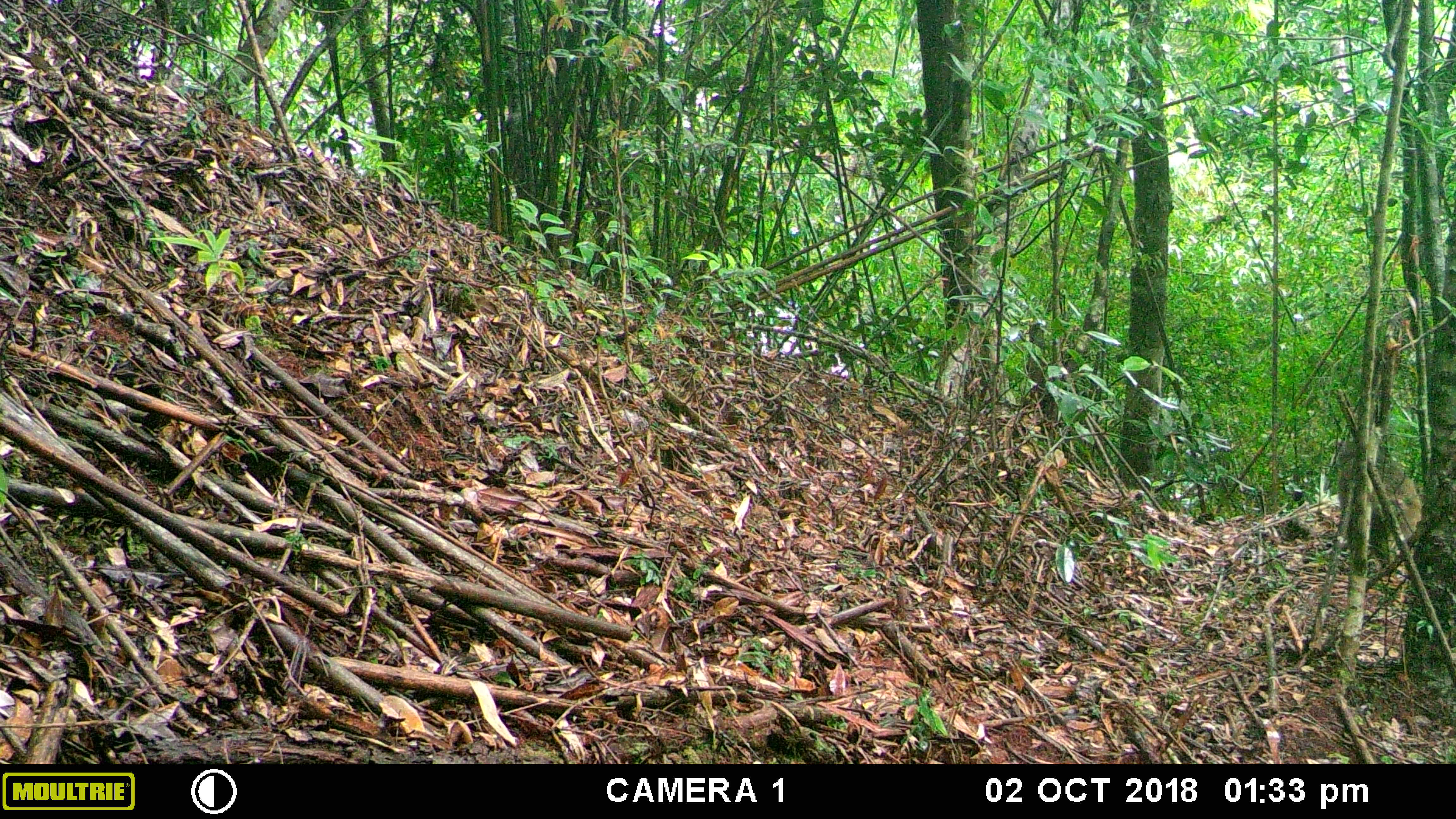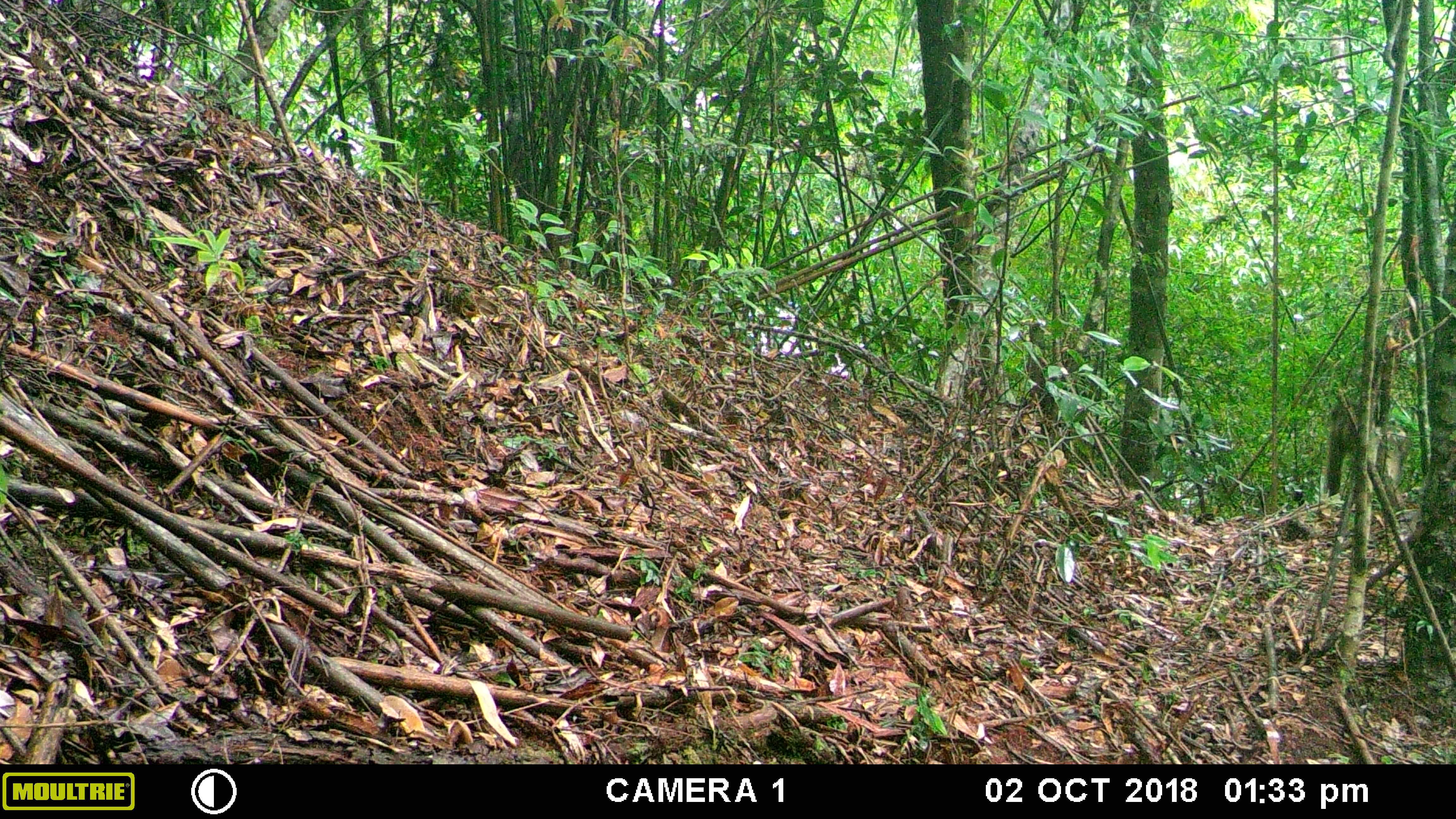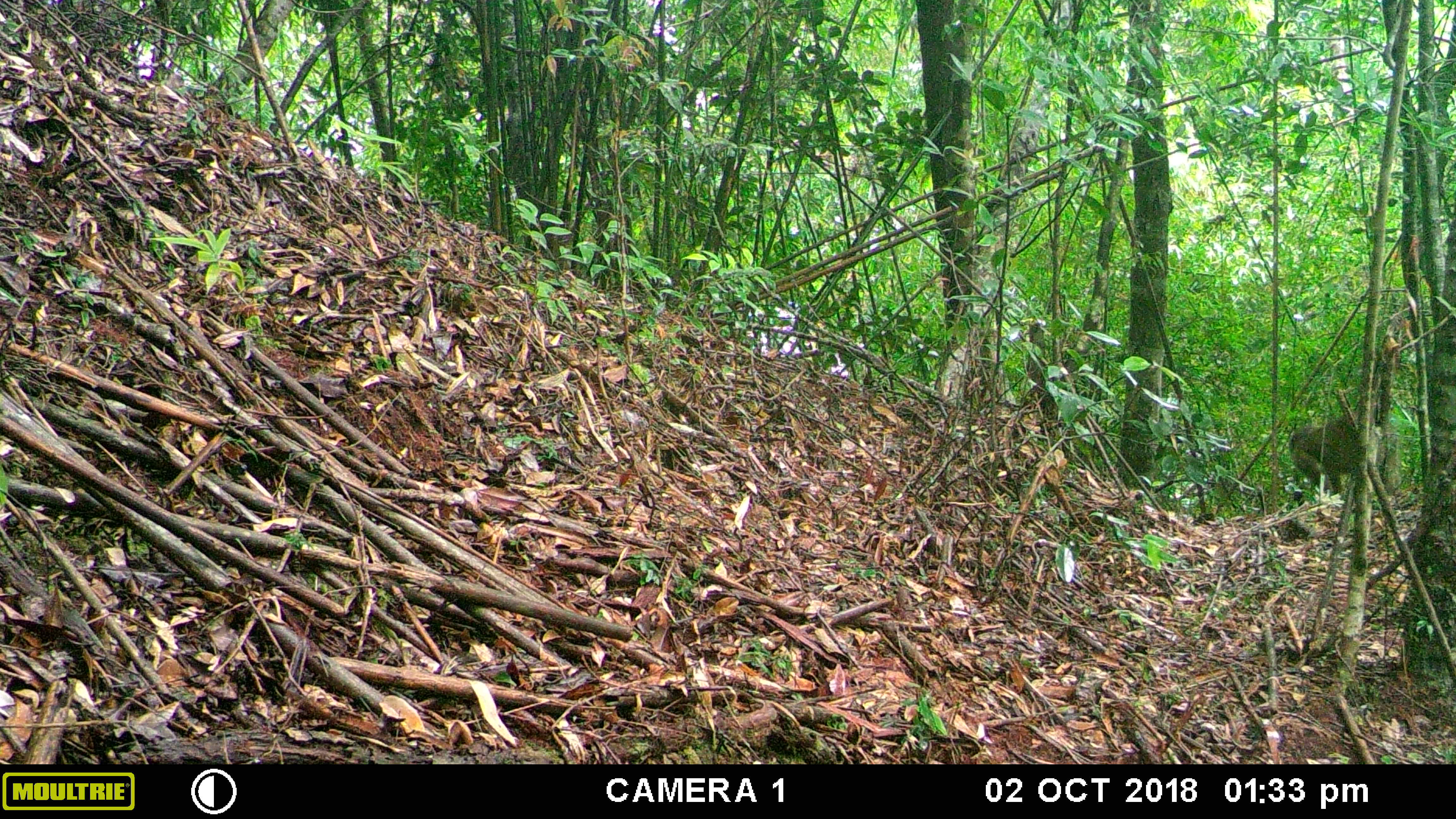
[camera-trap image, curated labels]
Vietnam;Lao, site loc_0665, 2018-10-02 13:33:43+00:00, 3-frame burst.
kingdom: Animalia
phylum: Chordata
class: Mammalia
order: Primates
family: Cercopithecidae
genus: Macaca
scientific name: Macaca arctoides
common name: stump-tailed macaque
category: stump tailed macaque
Stump tailed macaque (stump-tailed macaque) (Macaca arctoides). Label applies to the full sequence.